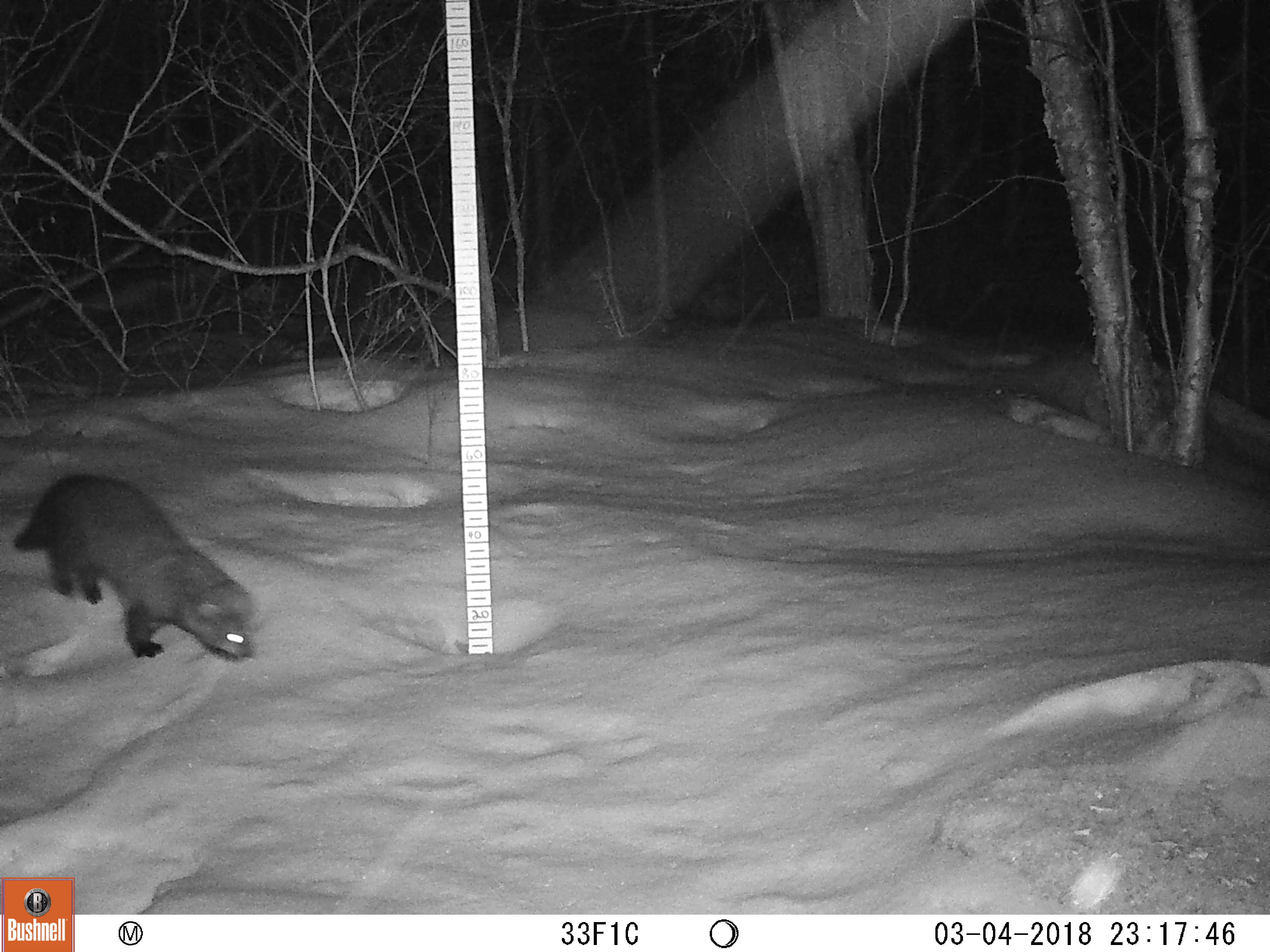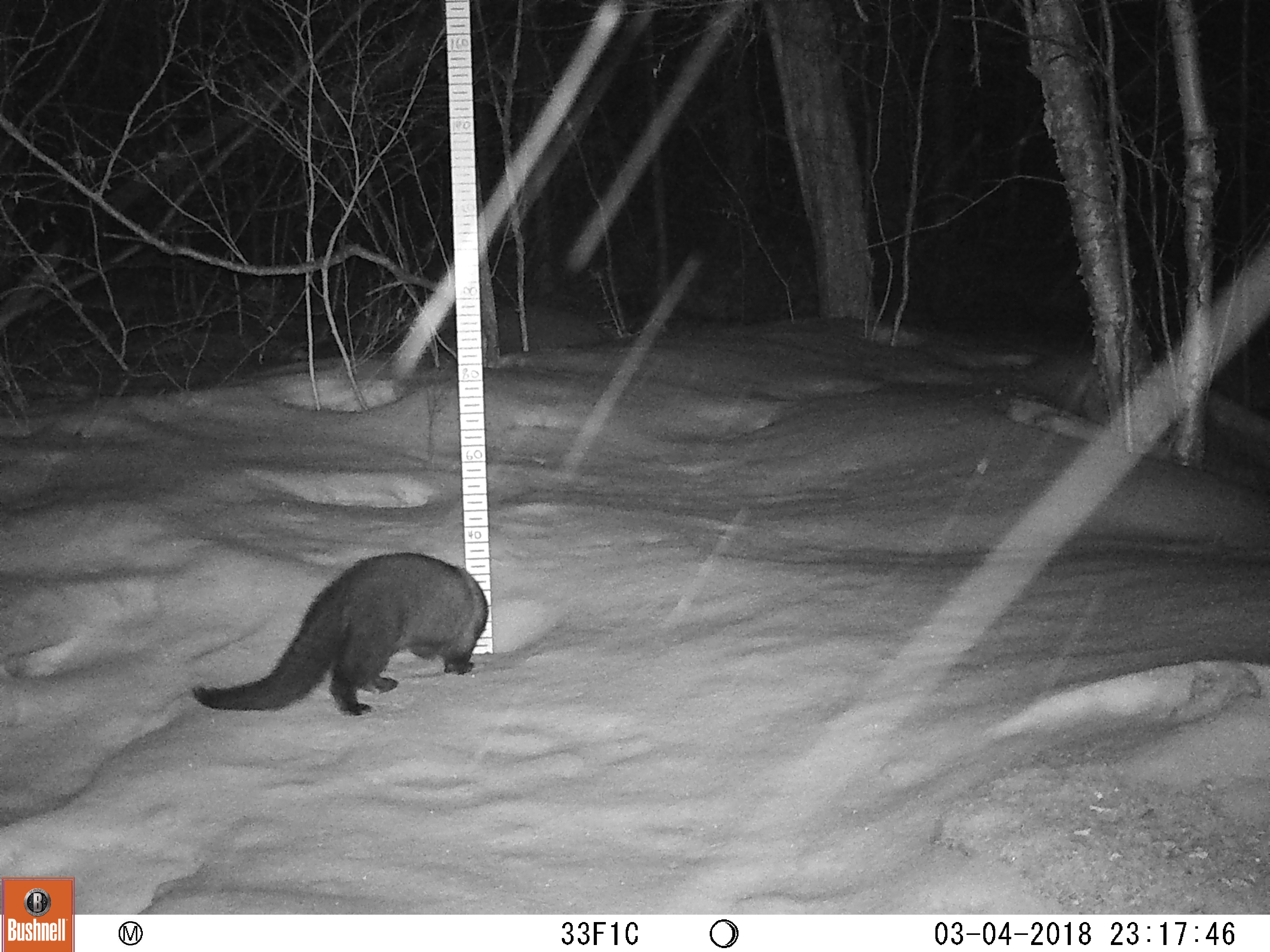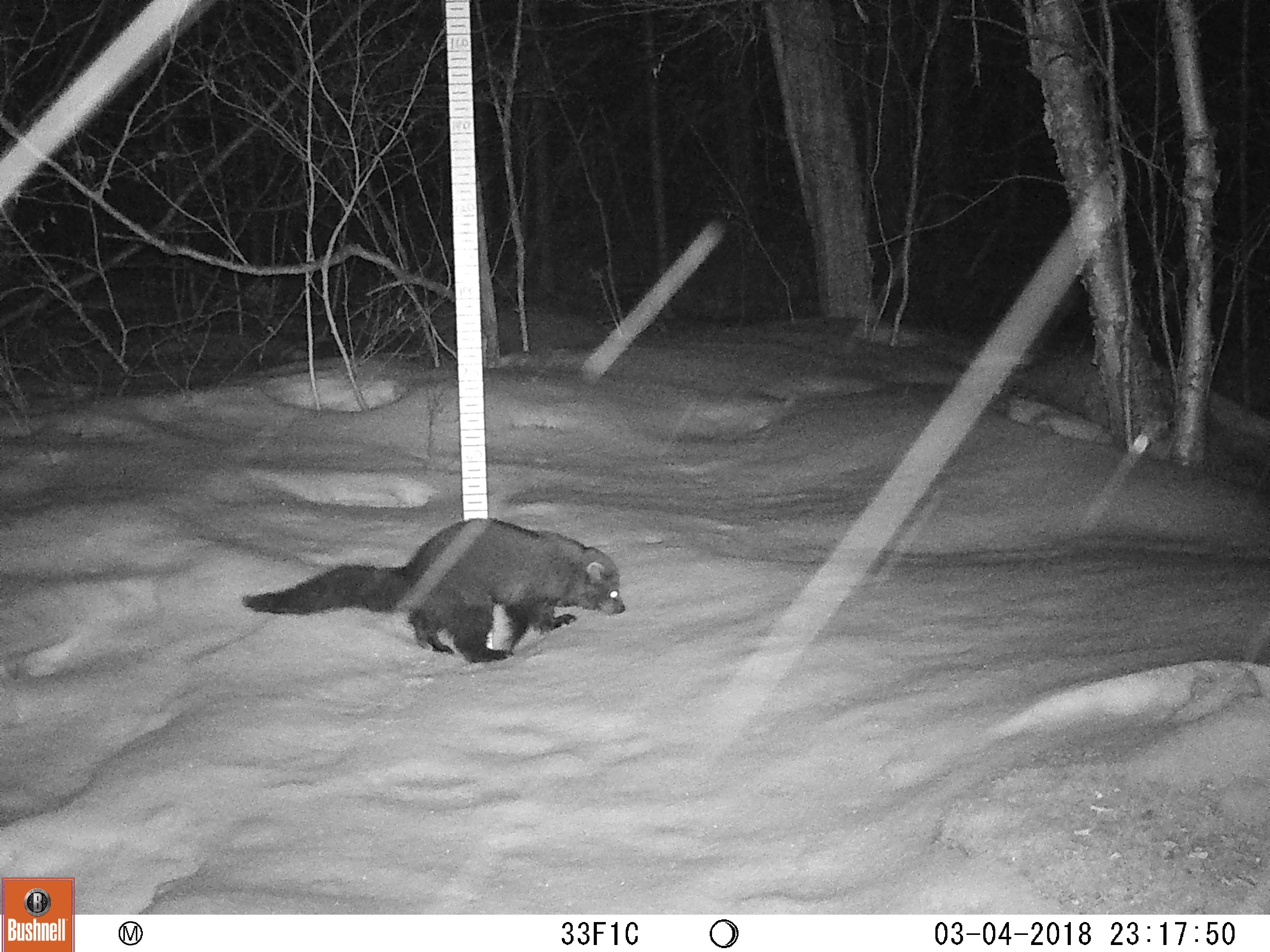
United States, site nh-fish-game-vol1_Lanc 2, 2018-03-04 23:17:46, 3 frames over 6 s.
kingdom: Animalia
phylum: Chordata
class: Mammalia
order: Carnivora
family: Mustelidae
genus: Pekania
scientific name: Pekania pennanti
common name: fisher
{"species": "fisher (Pekania pennanti)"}